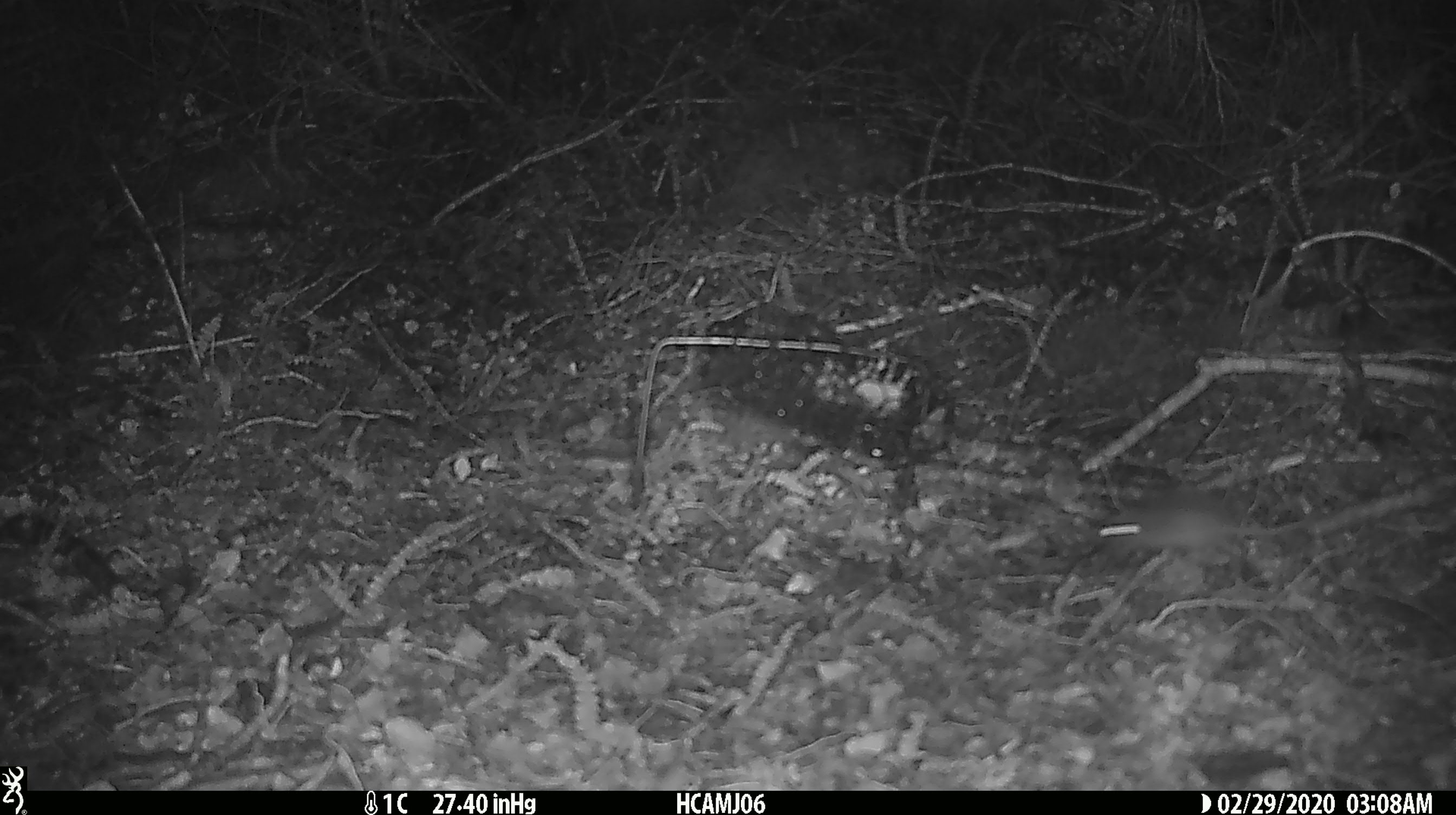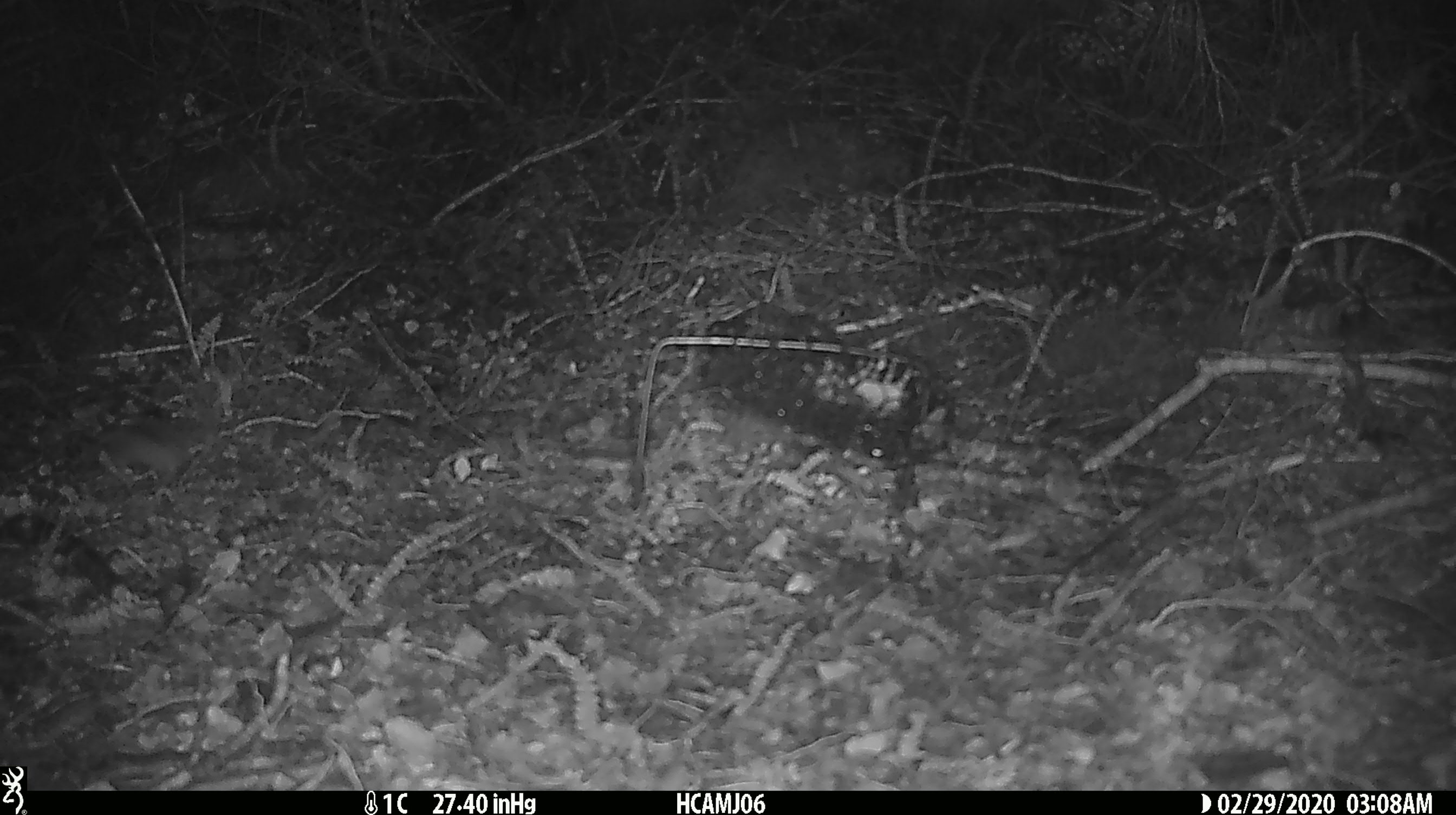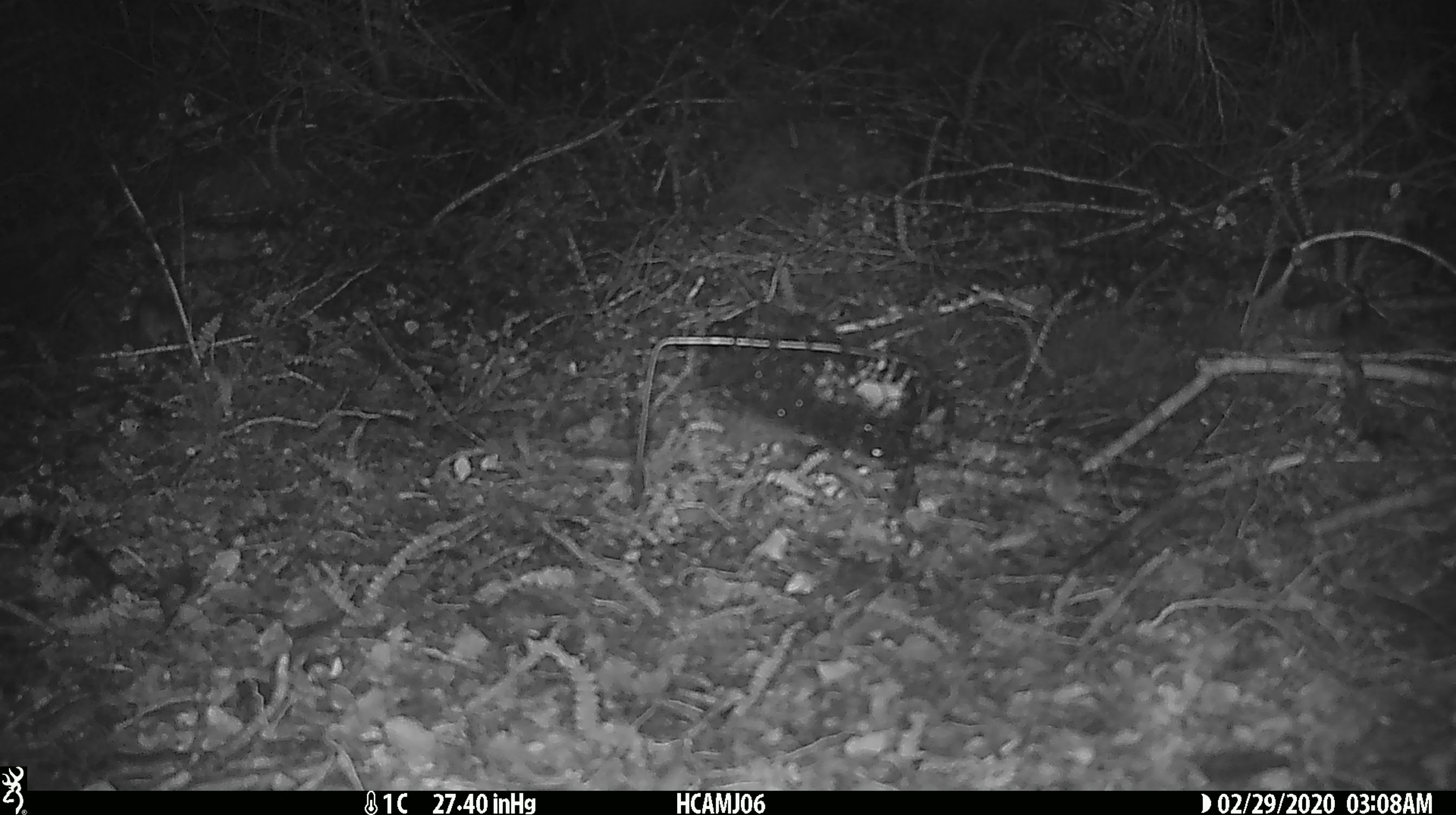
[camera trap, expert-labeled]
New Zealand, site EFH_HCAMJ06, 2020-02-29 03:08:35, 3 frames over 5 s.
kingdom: Animalia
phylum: Chordata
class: Mammalia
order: Rodentia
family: Muridae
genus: Mus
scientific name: Mus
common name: mouse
Mouse (Mus).